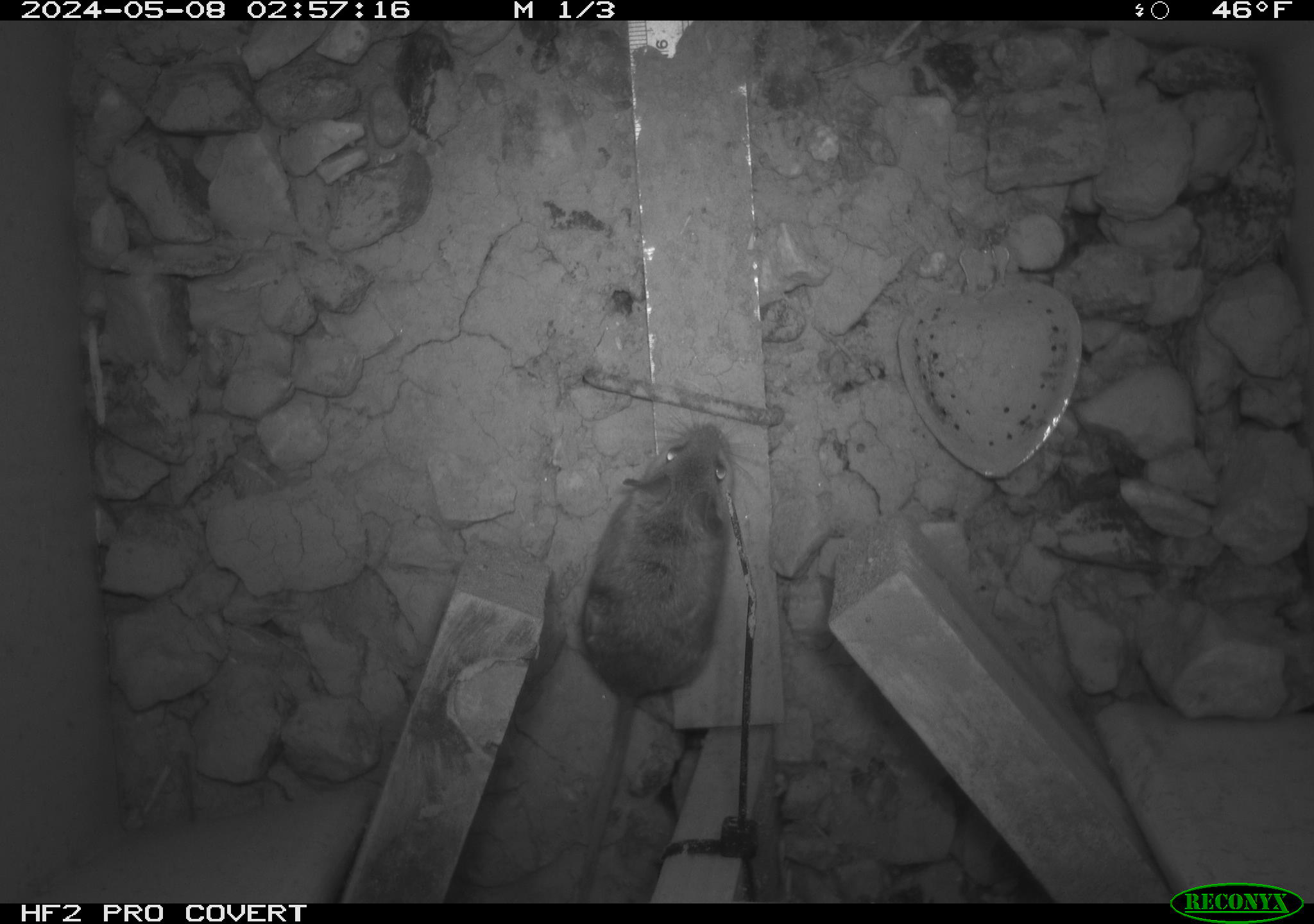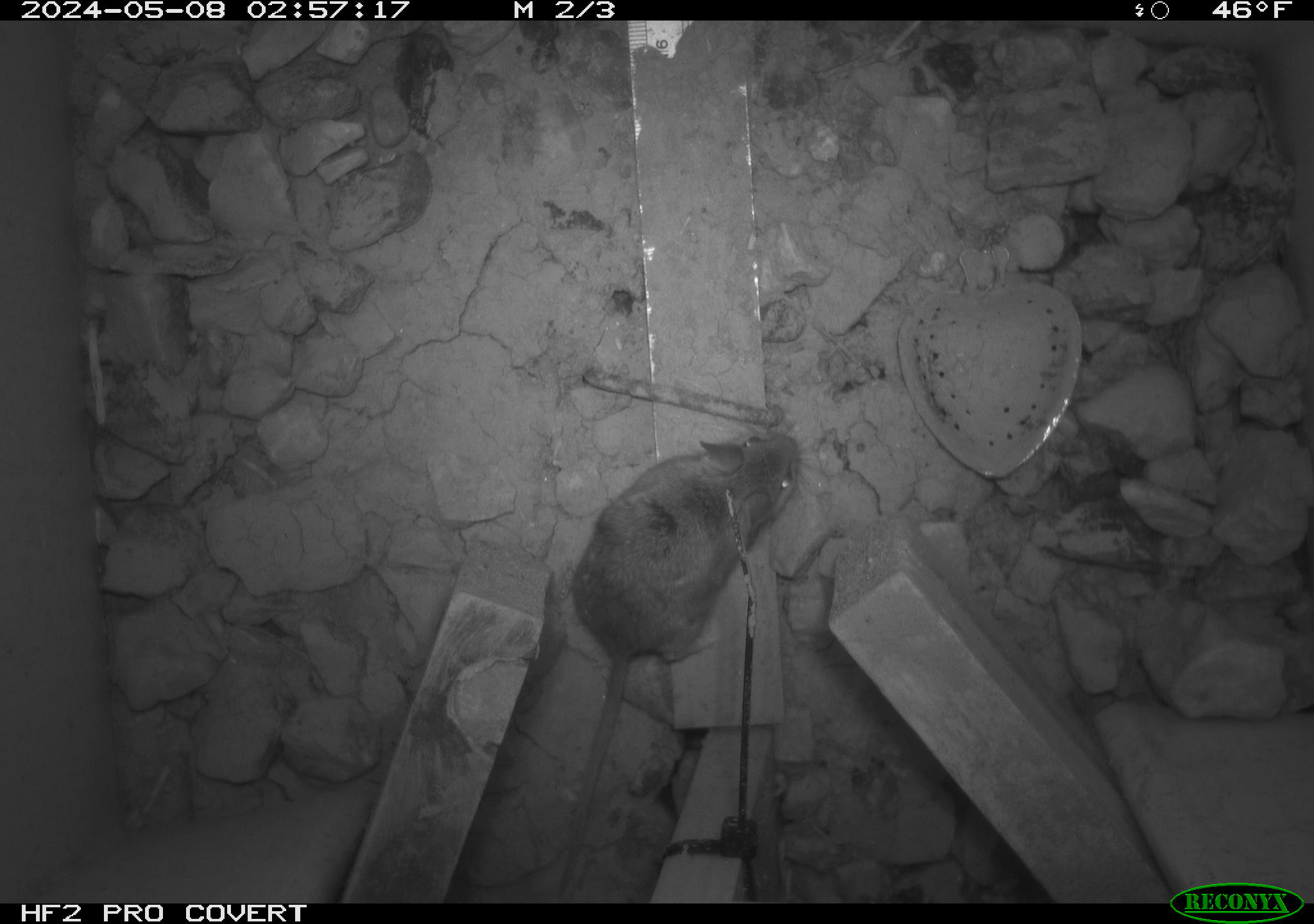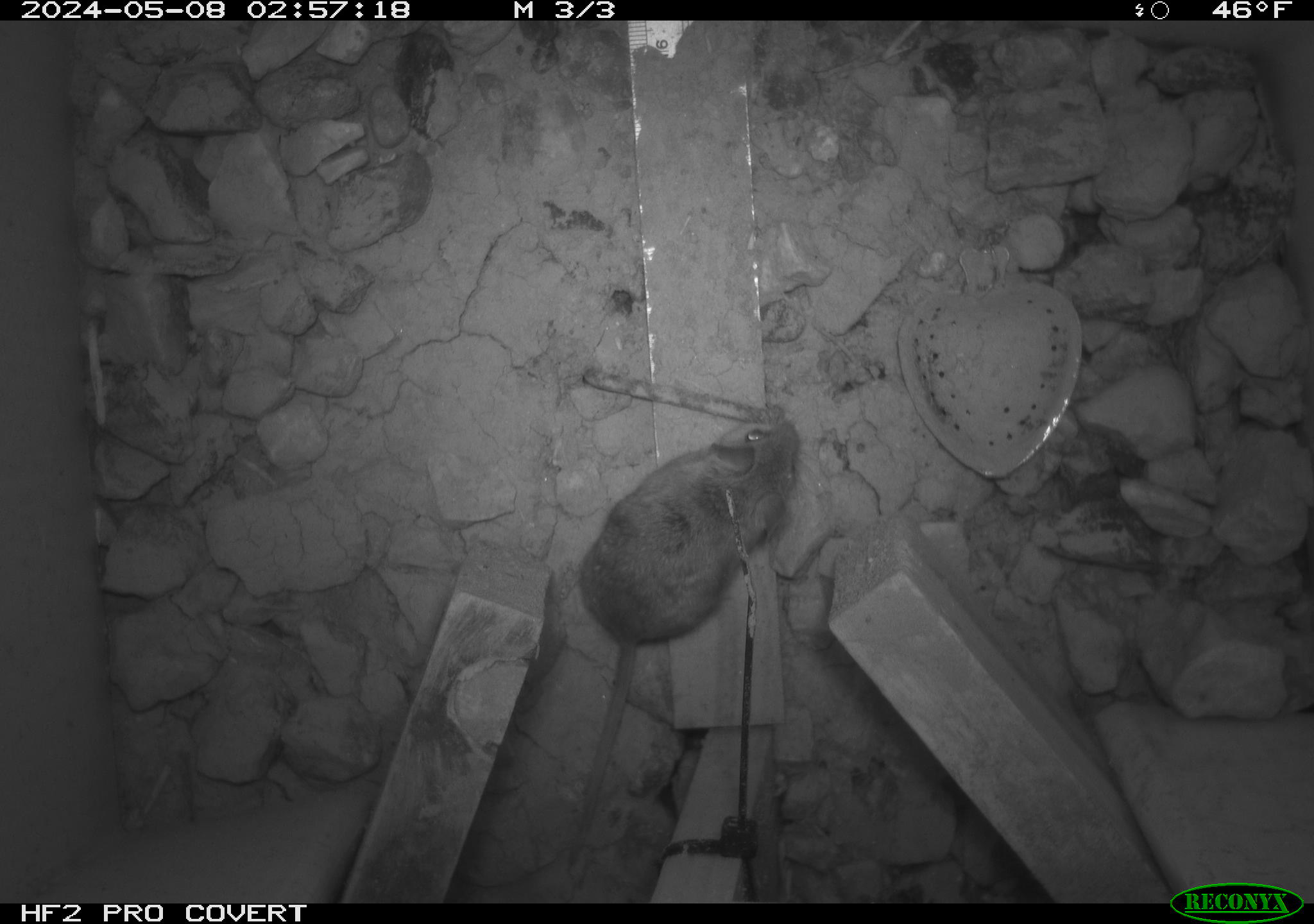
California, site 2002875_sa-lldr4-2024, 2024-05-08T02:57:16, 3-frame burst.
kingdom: Animalia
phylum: Chordata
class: Mammalia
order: Rodentia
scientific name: Rodentia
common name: mouse species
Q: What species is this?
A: Mouse species (Rodentia).